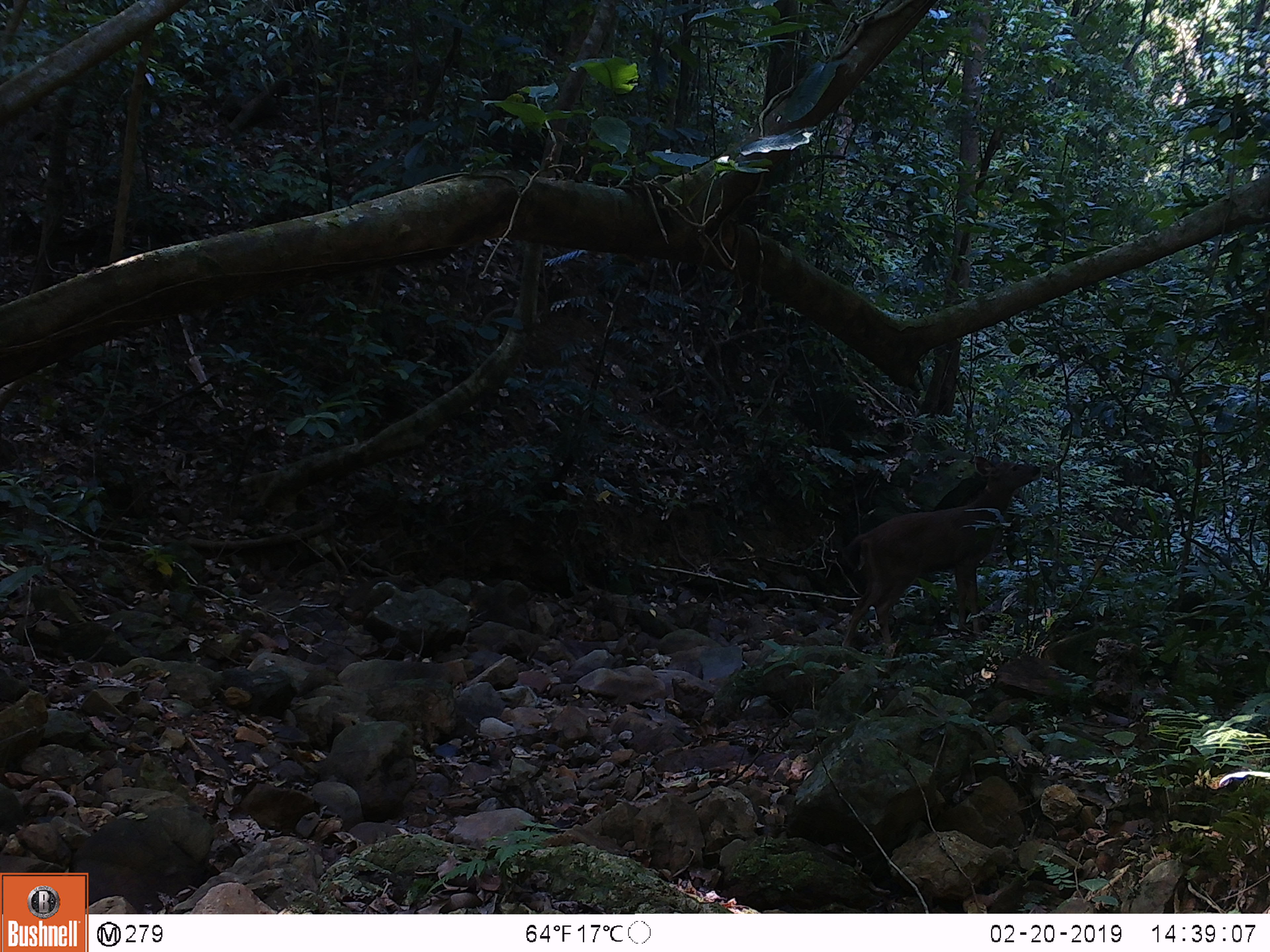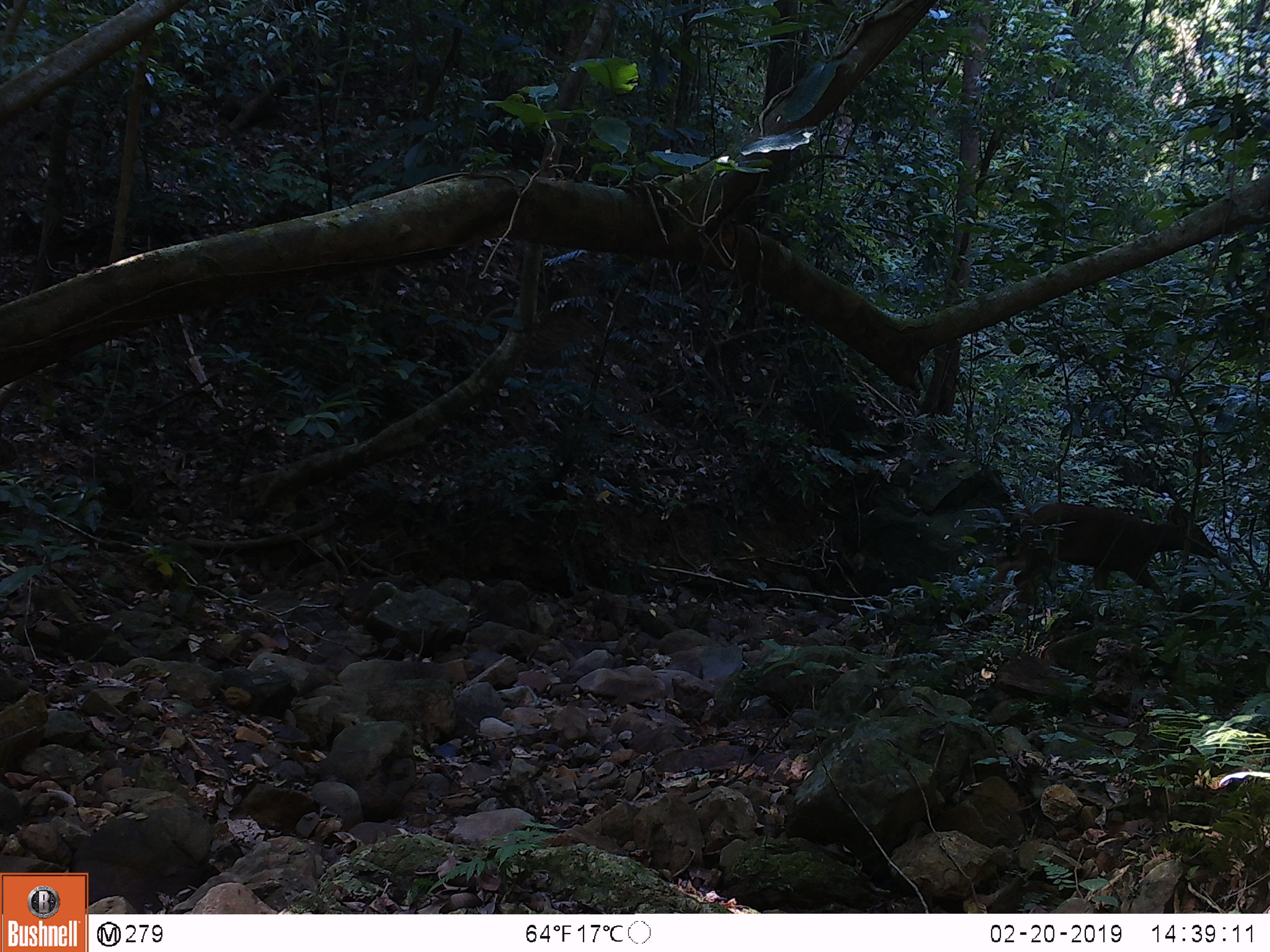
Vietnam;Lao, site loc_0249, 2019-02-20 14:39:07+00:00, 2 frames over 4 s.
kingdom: Animalia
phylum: Chordata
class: Mammalia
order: Artiodactyla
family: Cervidae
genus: Rusa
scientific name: Rusa unicolor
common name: sambar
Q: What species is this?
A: Sambar (Rusa unicolor).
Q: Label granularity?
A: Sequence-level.